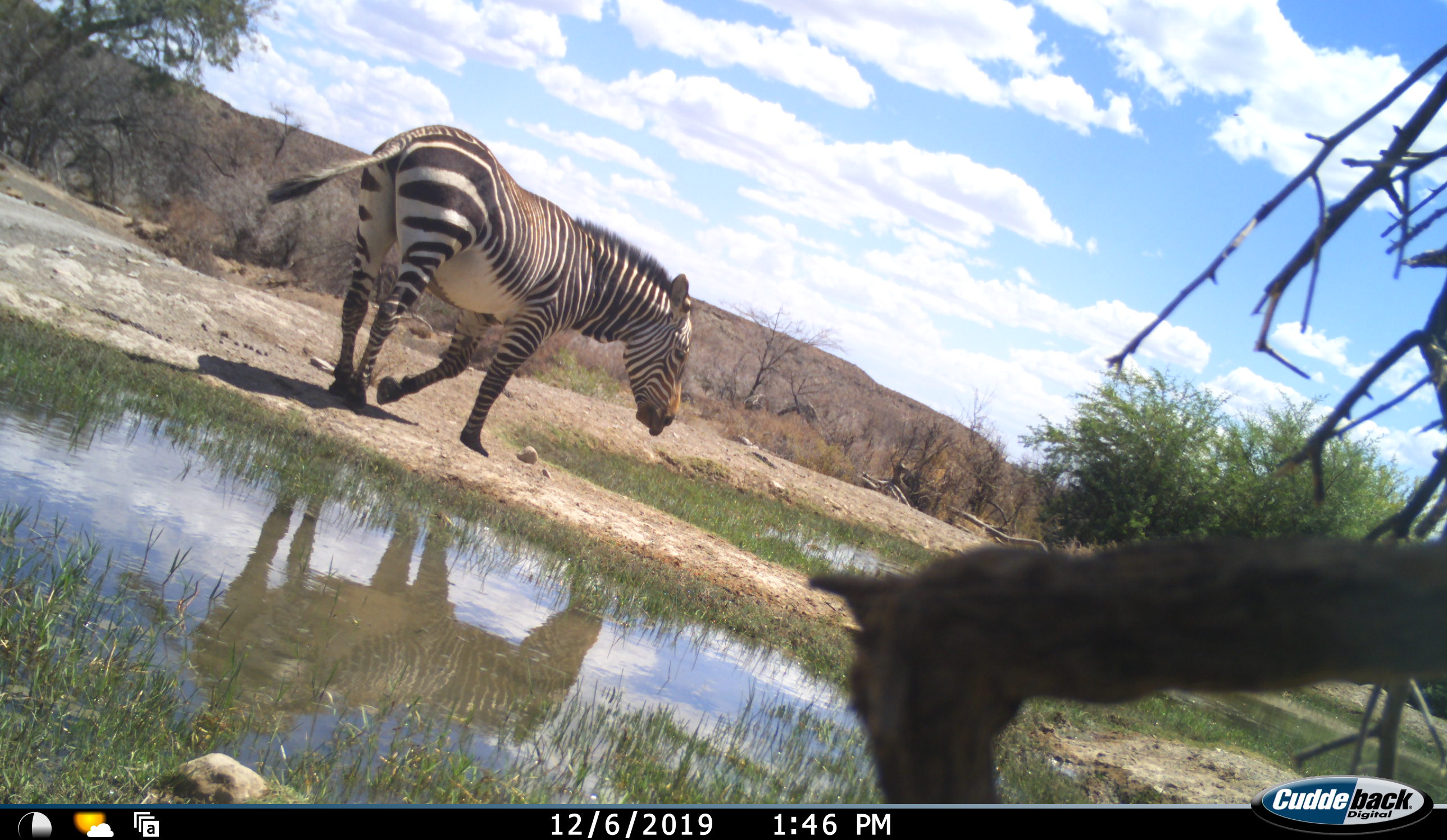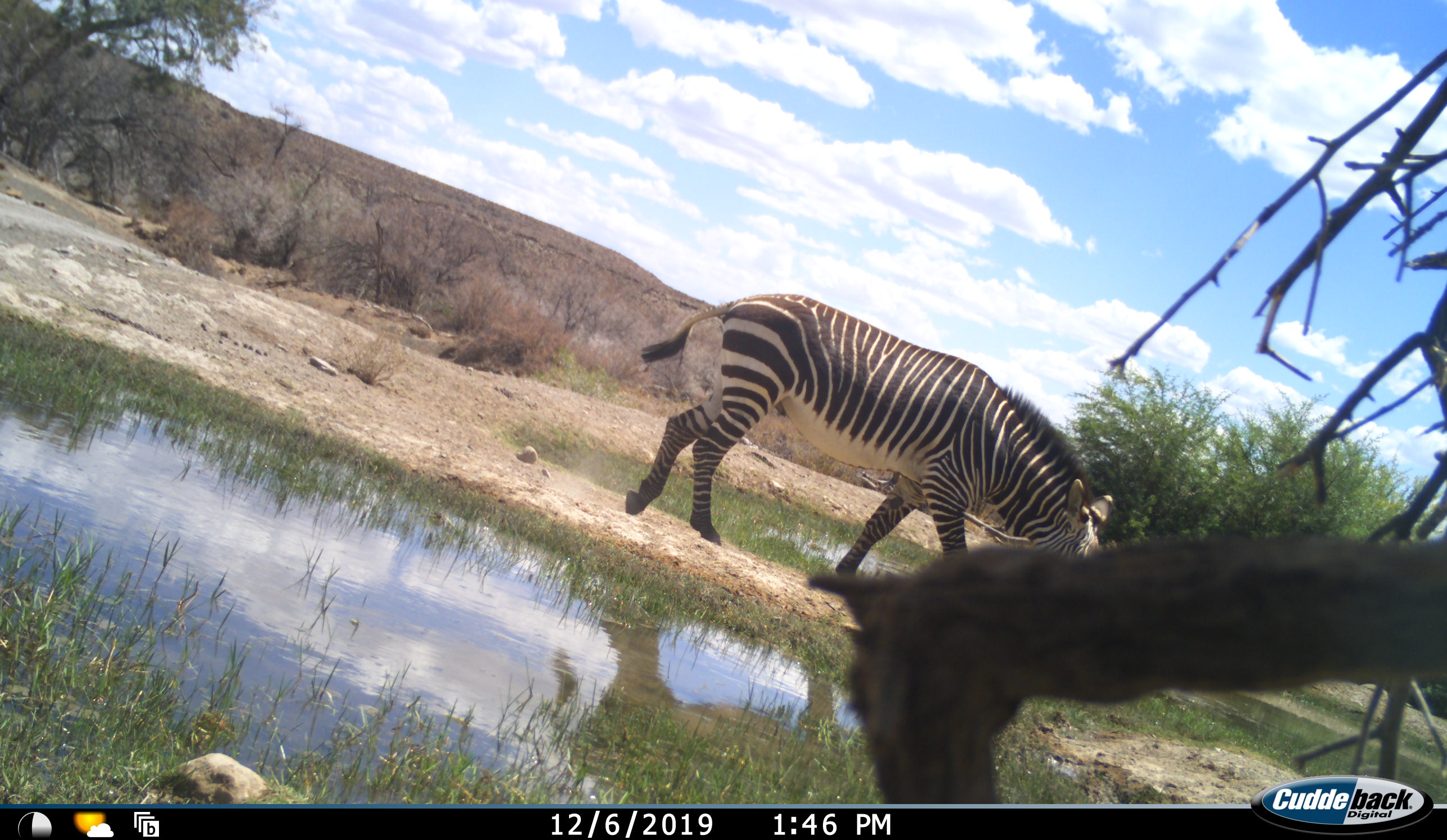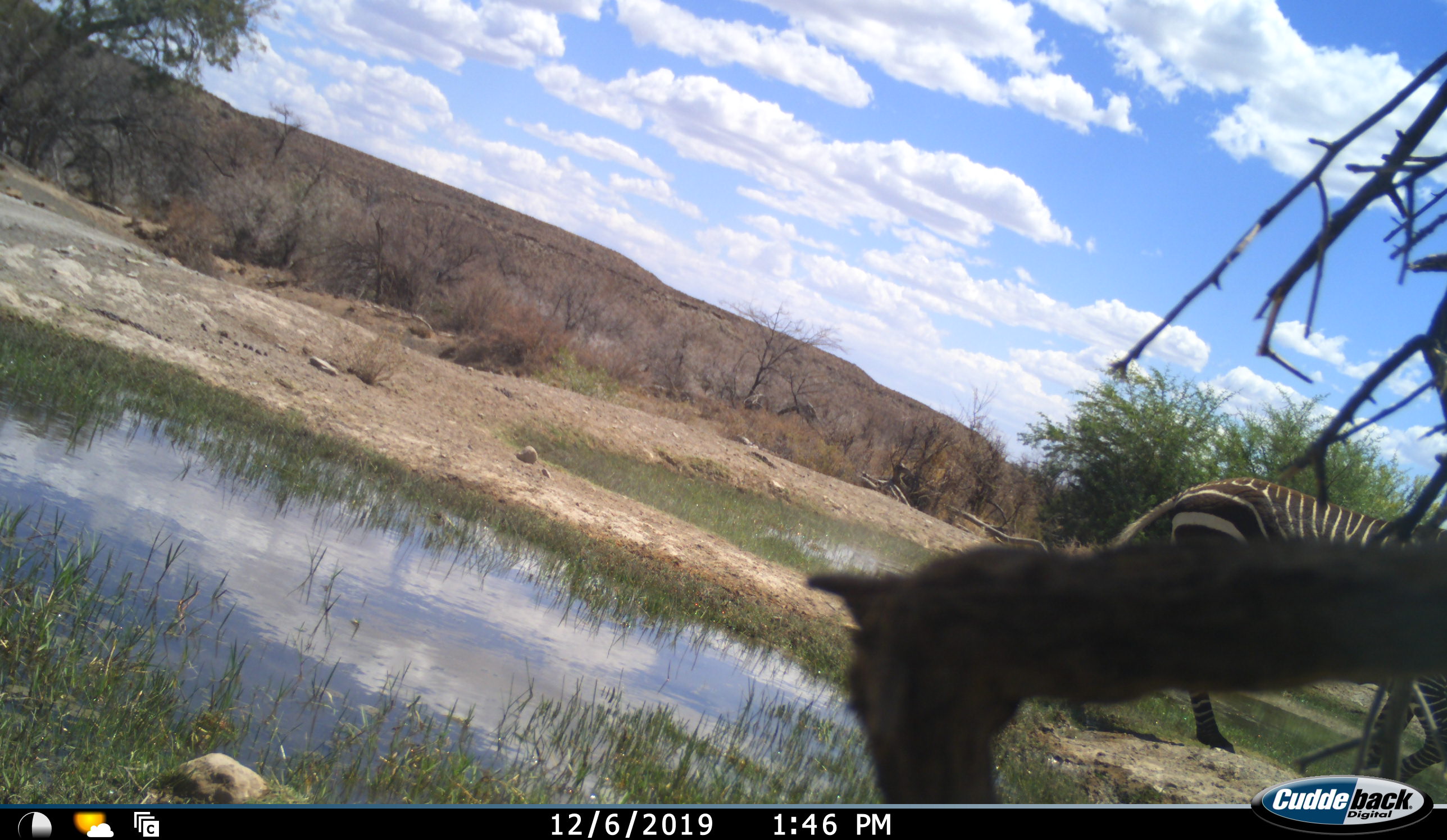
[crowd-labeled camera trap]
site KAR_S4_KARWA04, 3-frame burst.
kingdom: Animalia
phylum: Chordata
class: Mammalia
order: Perissodactyla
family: Equidae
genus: Equus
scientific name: Equus zebra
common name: mountain zebra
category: zebramountain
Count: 1.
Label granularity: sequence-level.